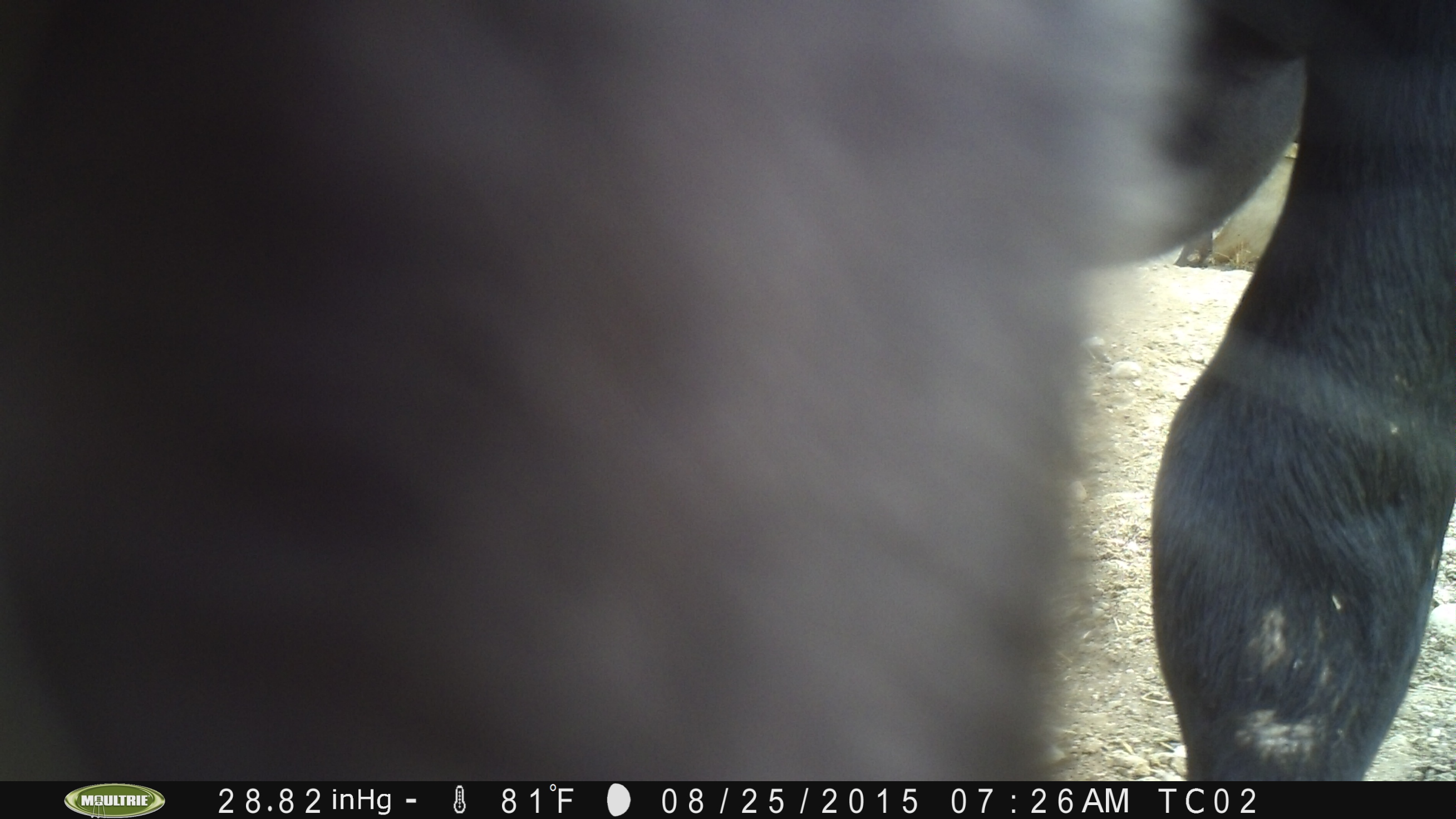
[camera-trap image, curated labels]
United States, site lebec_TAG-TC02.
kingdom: Animalia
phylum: Chordata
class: Mammalia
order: Artiodactyla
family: Bovidae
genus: Bos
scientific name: Bos taurus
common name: domestic cow